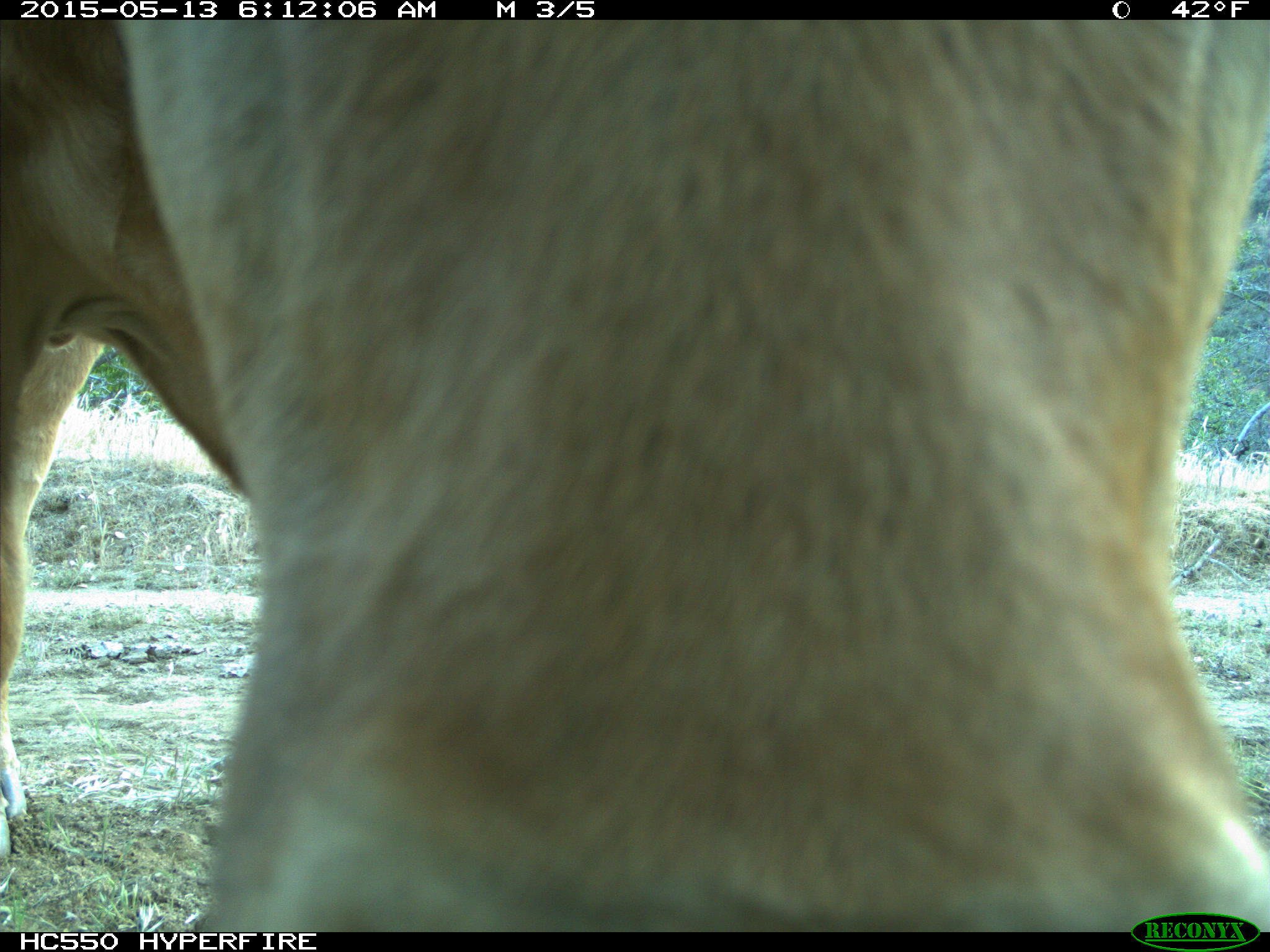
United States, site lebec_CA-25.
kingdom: Animalia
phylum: Chordata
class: Mammalia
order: Artiodactyla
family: Bovidae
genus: Bos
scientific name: Bos taurus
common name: domestic cow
Bos taurus (domestic cow).